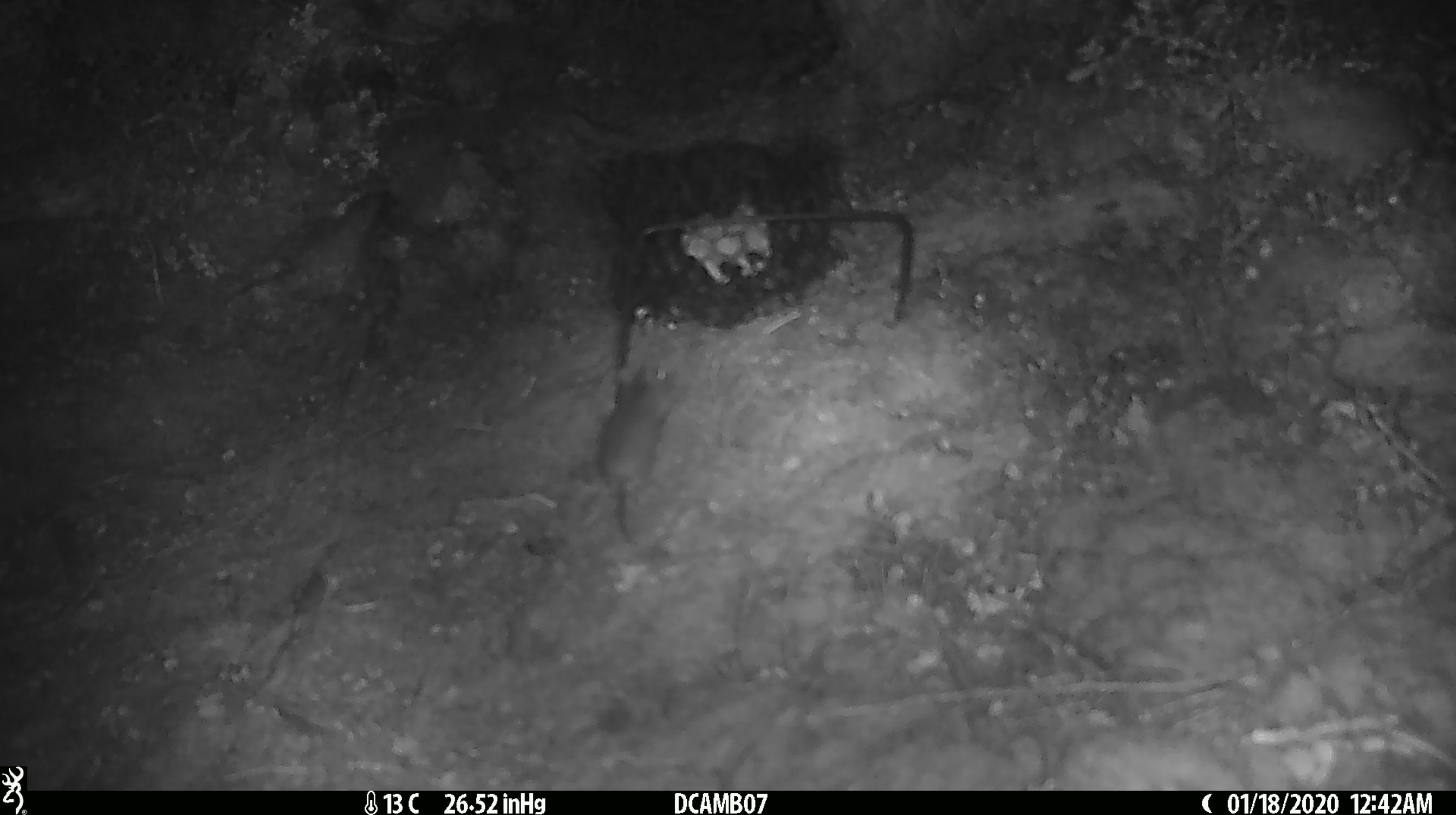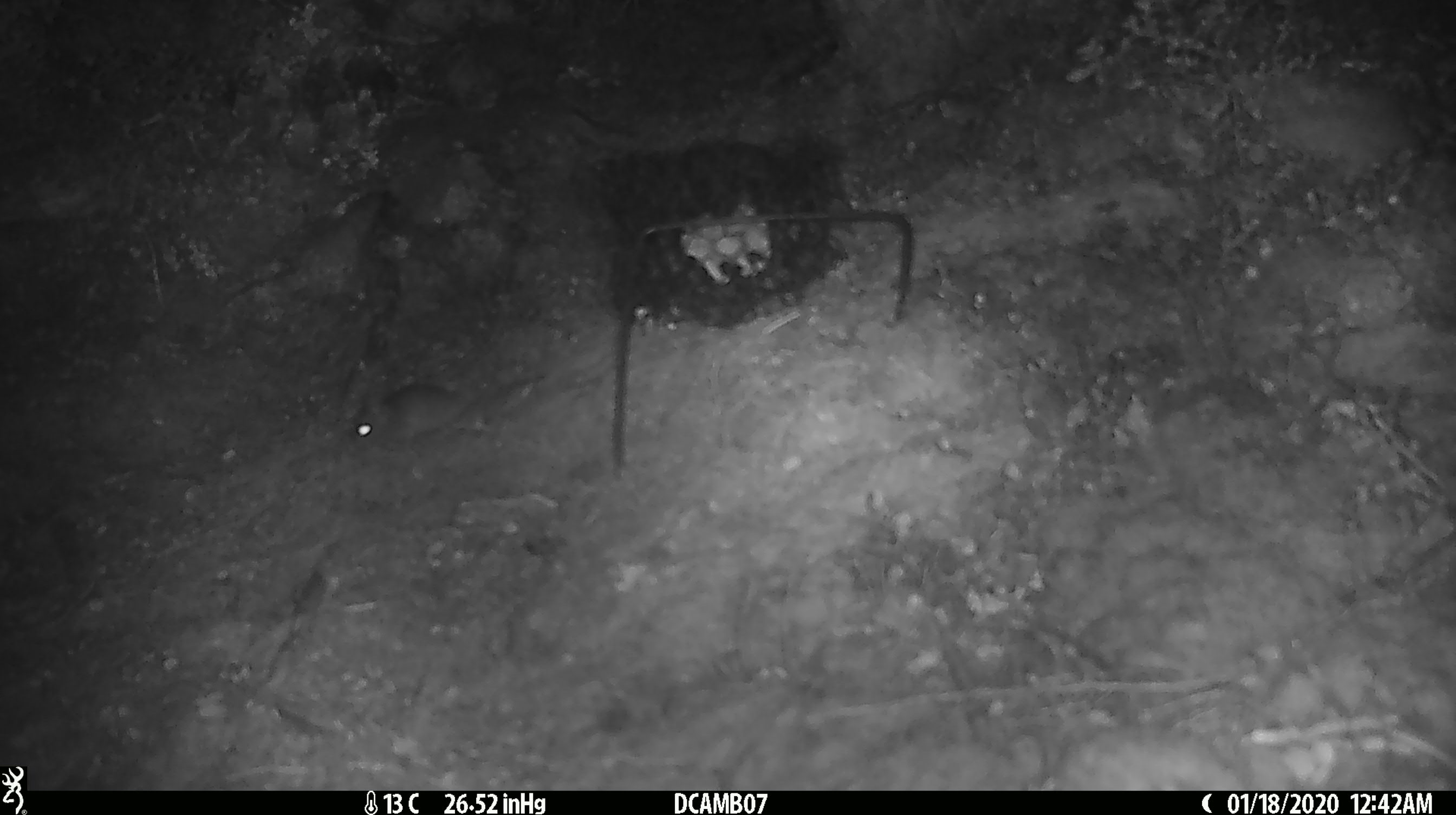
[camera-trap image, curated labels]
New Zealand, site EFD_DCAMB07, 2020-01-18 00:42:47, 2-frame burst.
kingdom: Animalia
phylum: Chordata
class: Mammalia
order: Rodentia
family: Muridae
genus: Mus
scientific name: Mus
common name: mouse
Mouse (Mus).